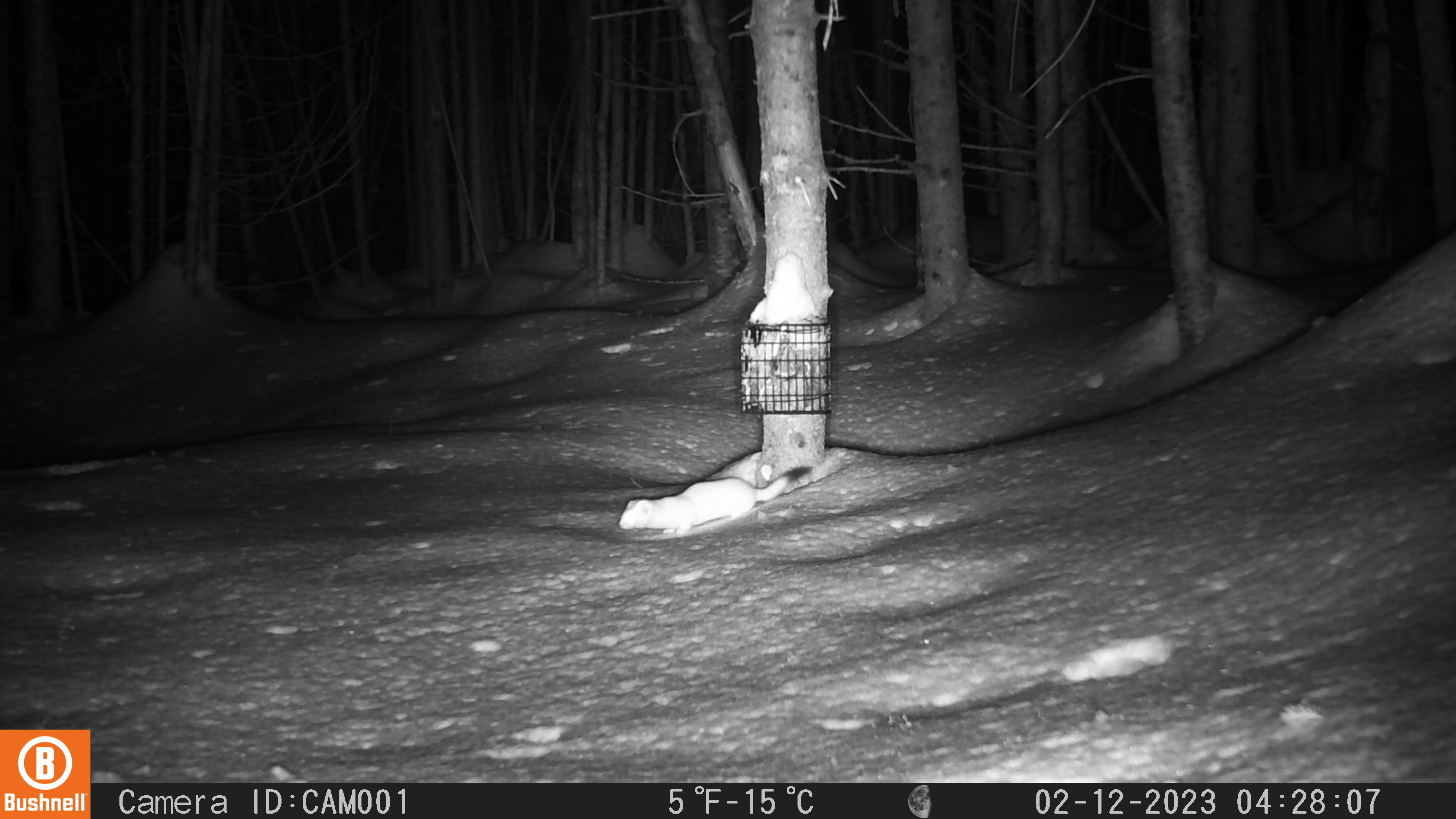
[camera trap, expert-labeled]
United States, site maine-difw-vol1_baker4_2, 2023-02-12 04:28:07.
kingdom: Animalia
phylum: Chordata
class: Mammalia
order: Carnivora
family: Mustelidae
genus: Neogale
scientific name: Neogale frenata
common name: long-tailed weasel